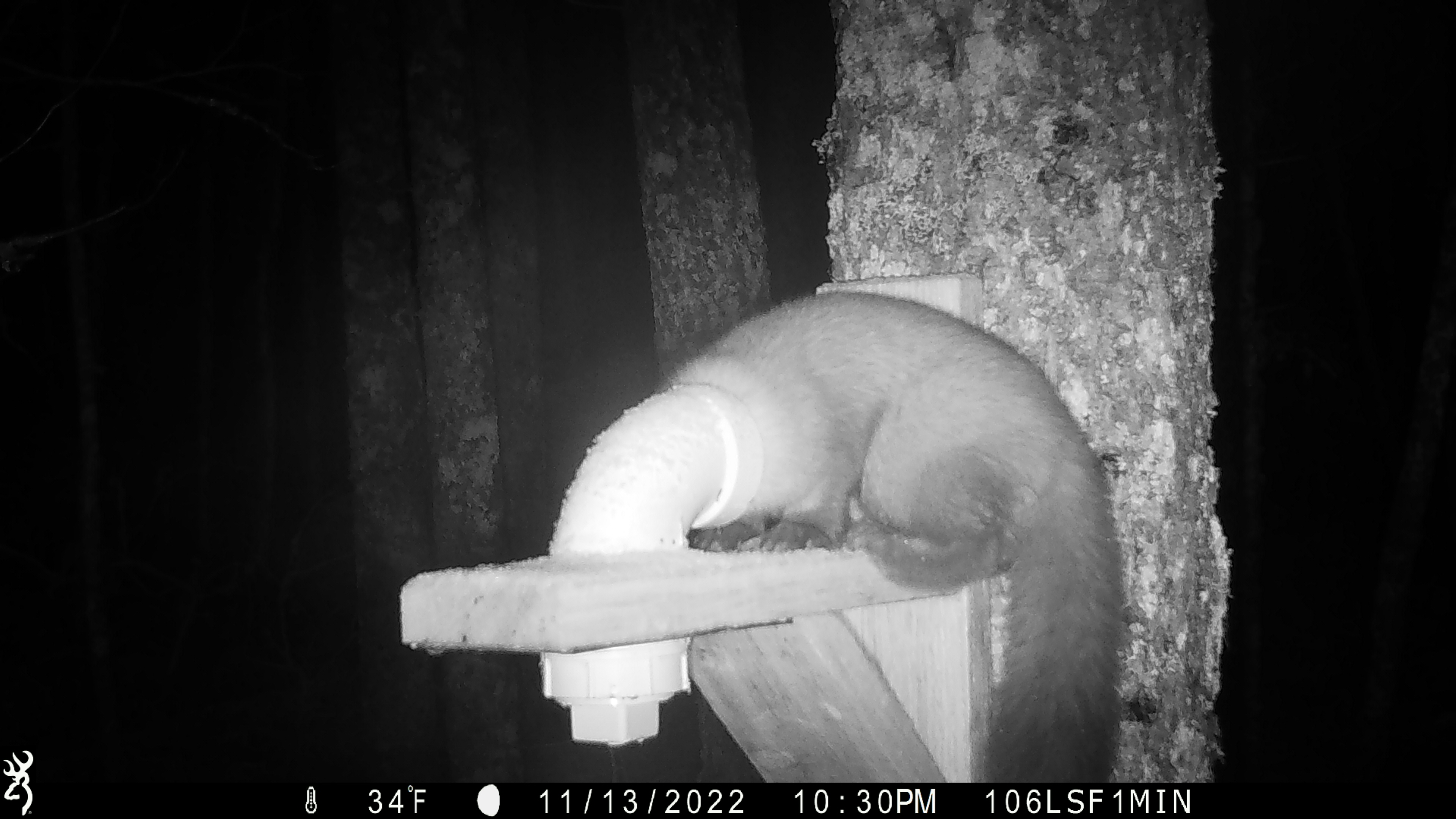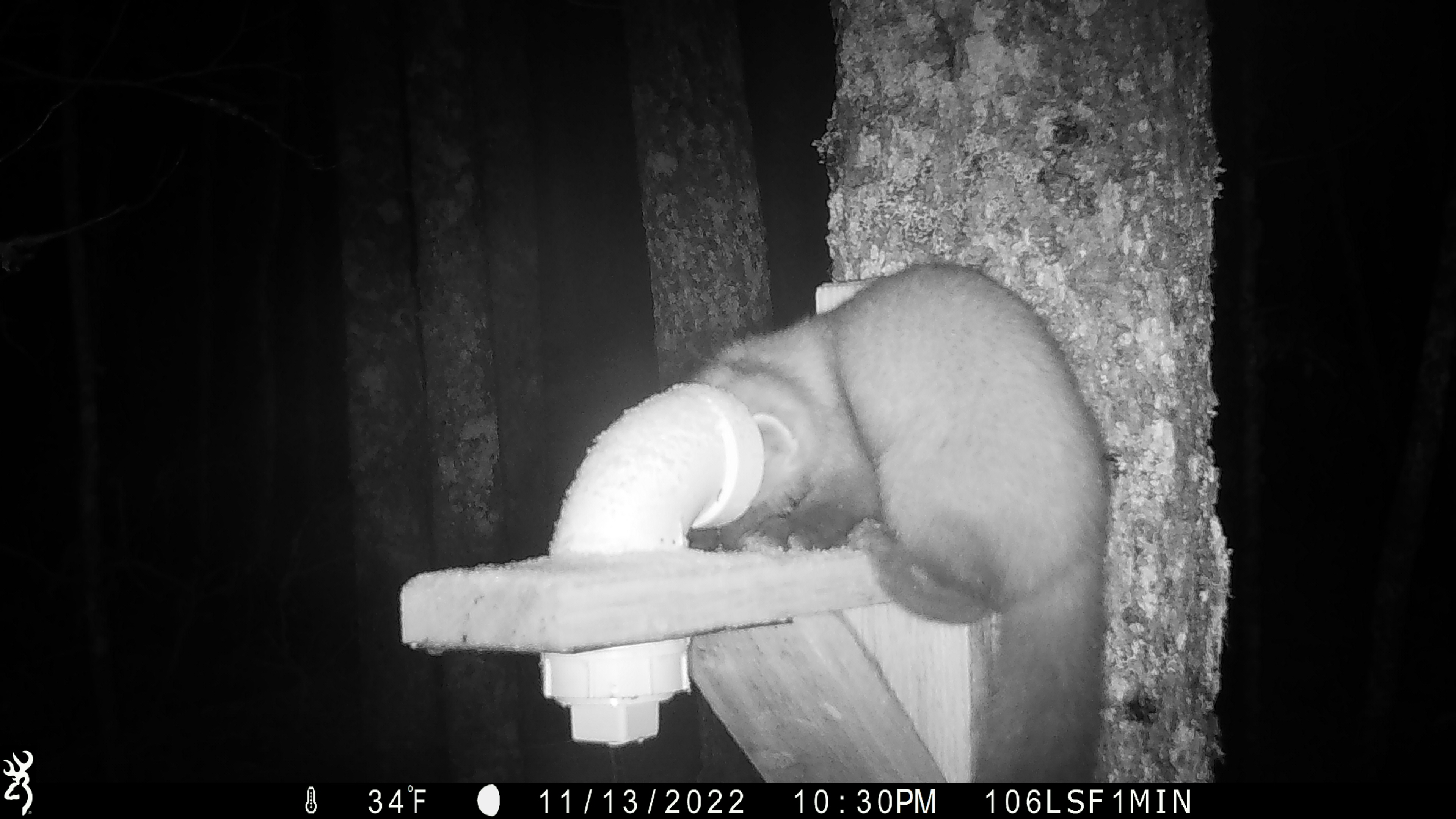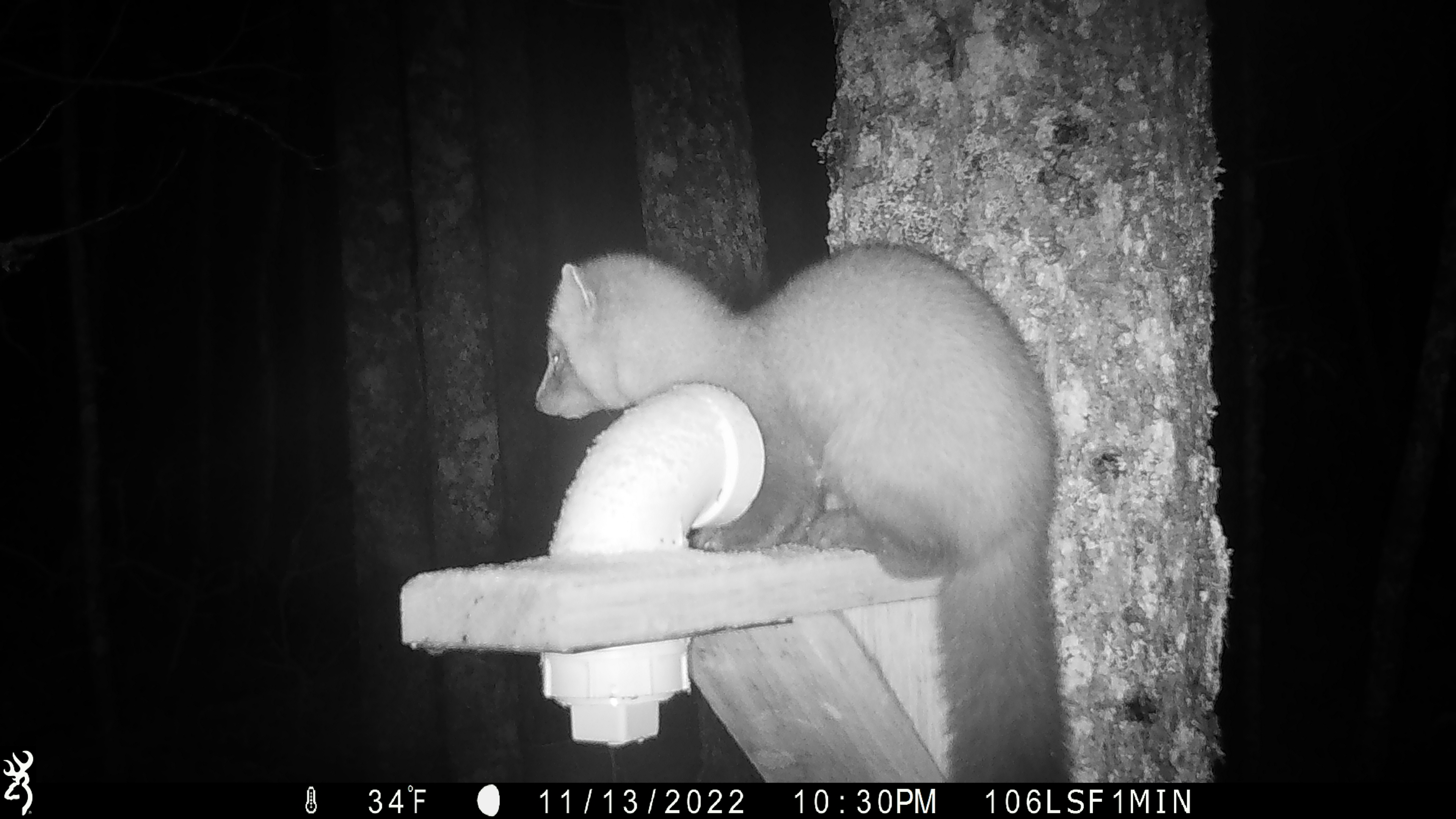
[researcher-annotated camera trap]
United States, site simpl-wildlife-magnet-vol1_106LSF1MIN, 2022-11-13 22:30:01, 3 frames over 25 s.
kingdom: Animalia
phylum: Chordata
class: Mammalia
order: Carnivora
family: Mustelidae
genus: Martes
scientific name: Martes americana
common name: american marten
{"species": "american marten (Martes americana)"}